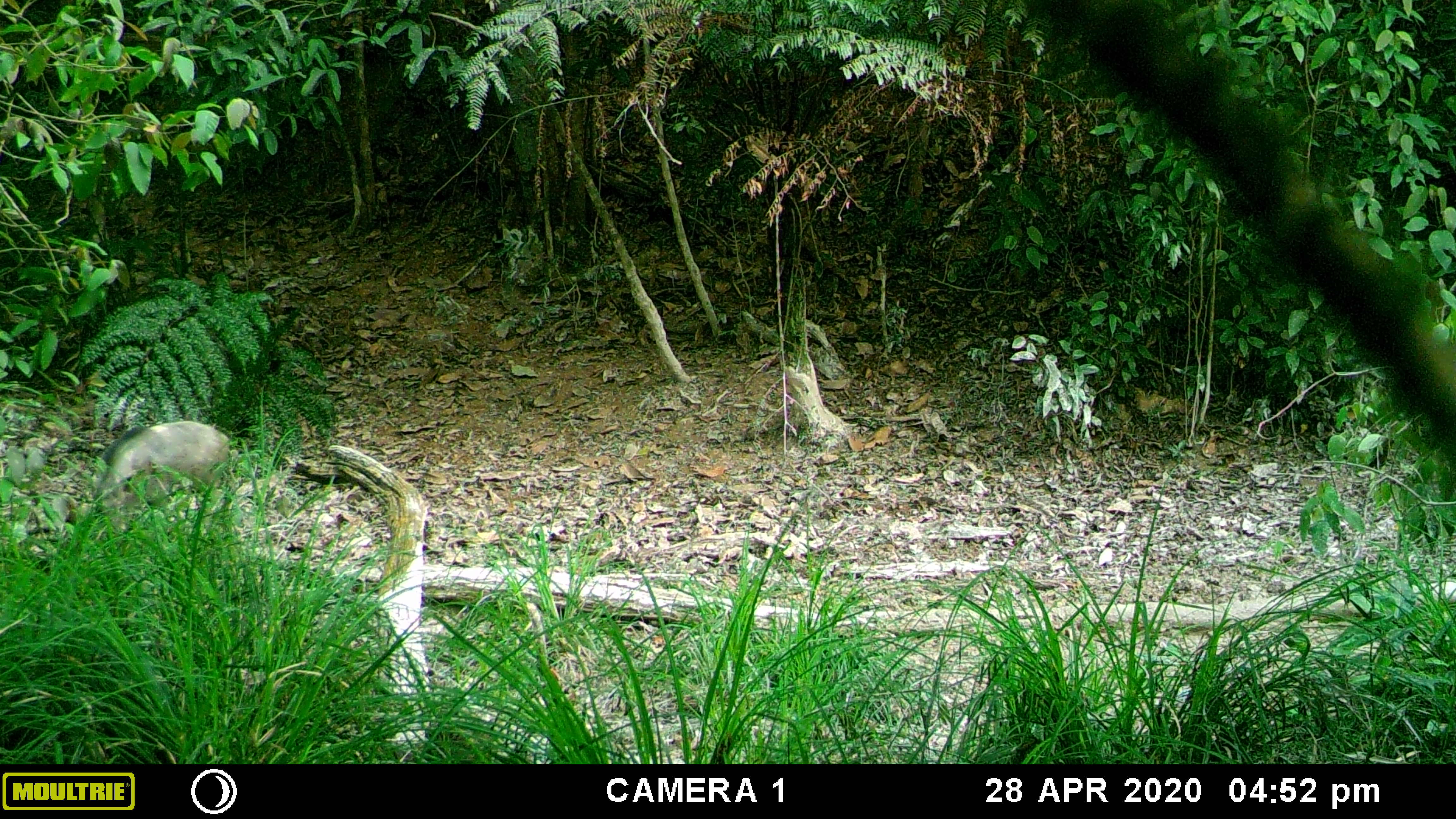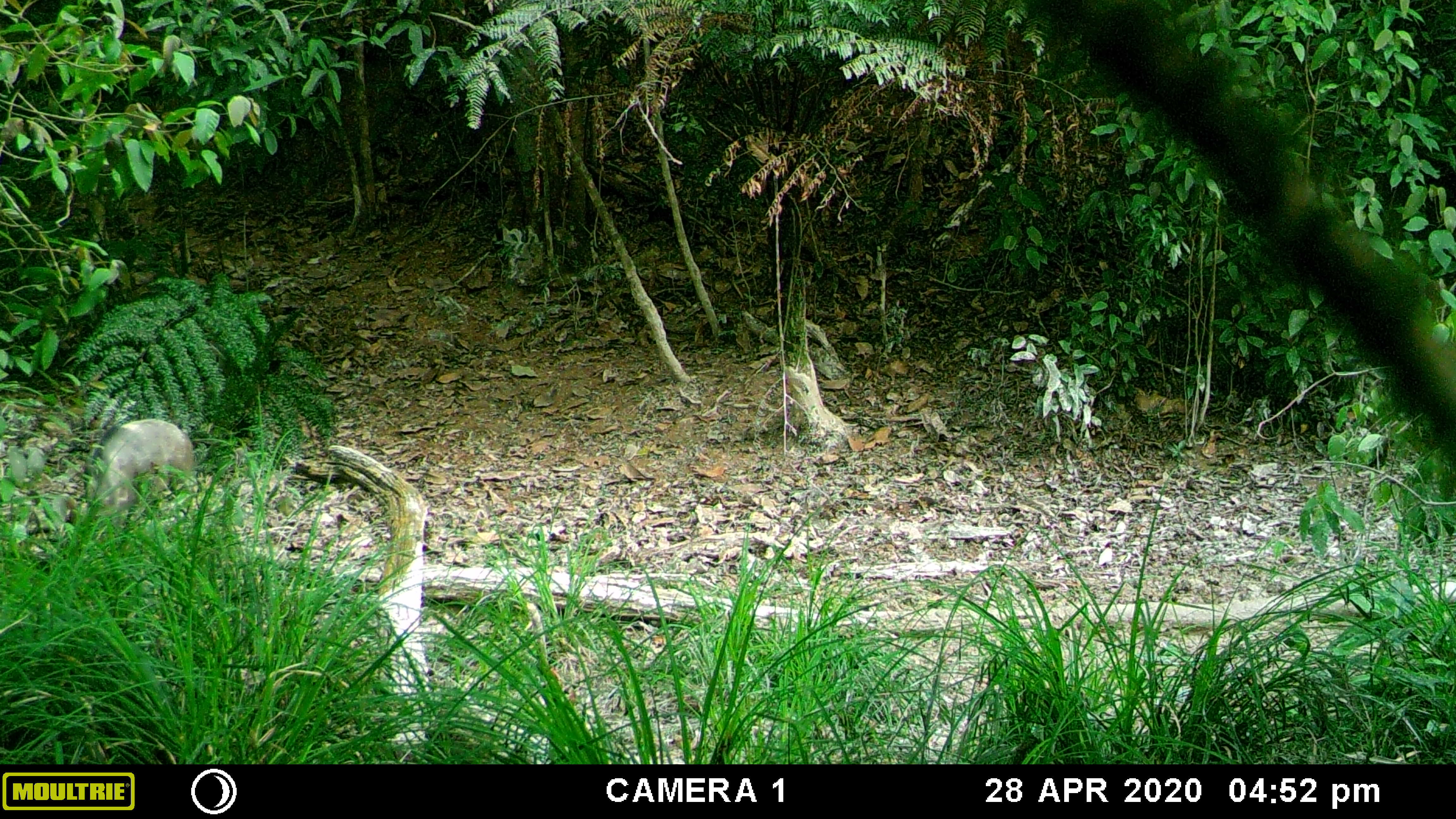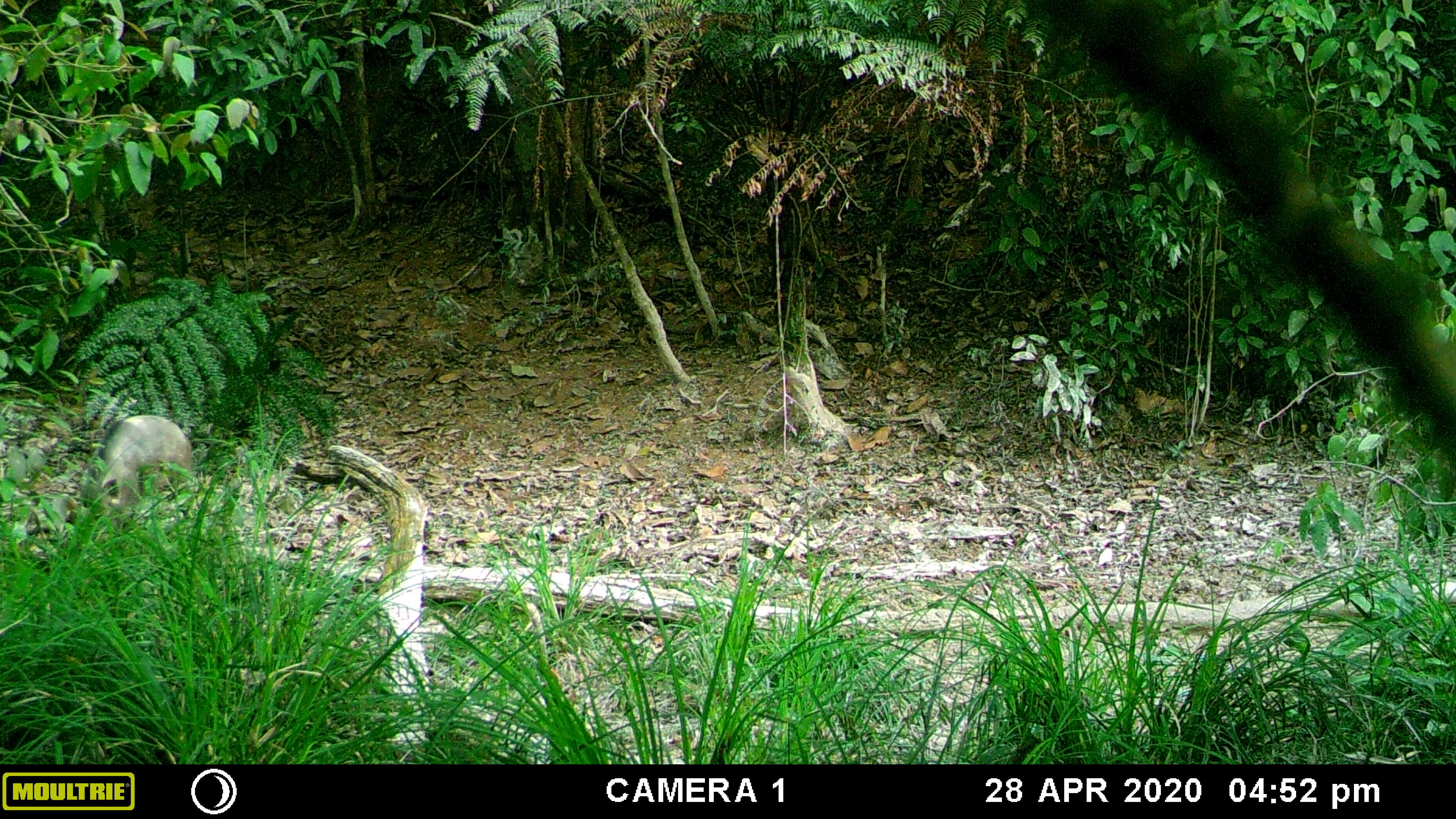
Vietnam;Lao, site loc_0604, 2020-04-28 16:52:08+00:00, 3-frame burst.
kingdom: Animalia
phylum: Chordata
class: Mammalia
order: Artiodactyla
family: Suidae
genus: Sus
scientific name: Sus scrofa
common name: eurasian wild pig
Eurasian wild pig (Sus scrofa). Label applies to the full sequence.